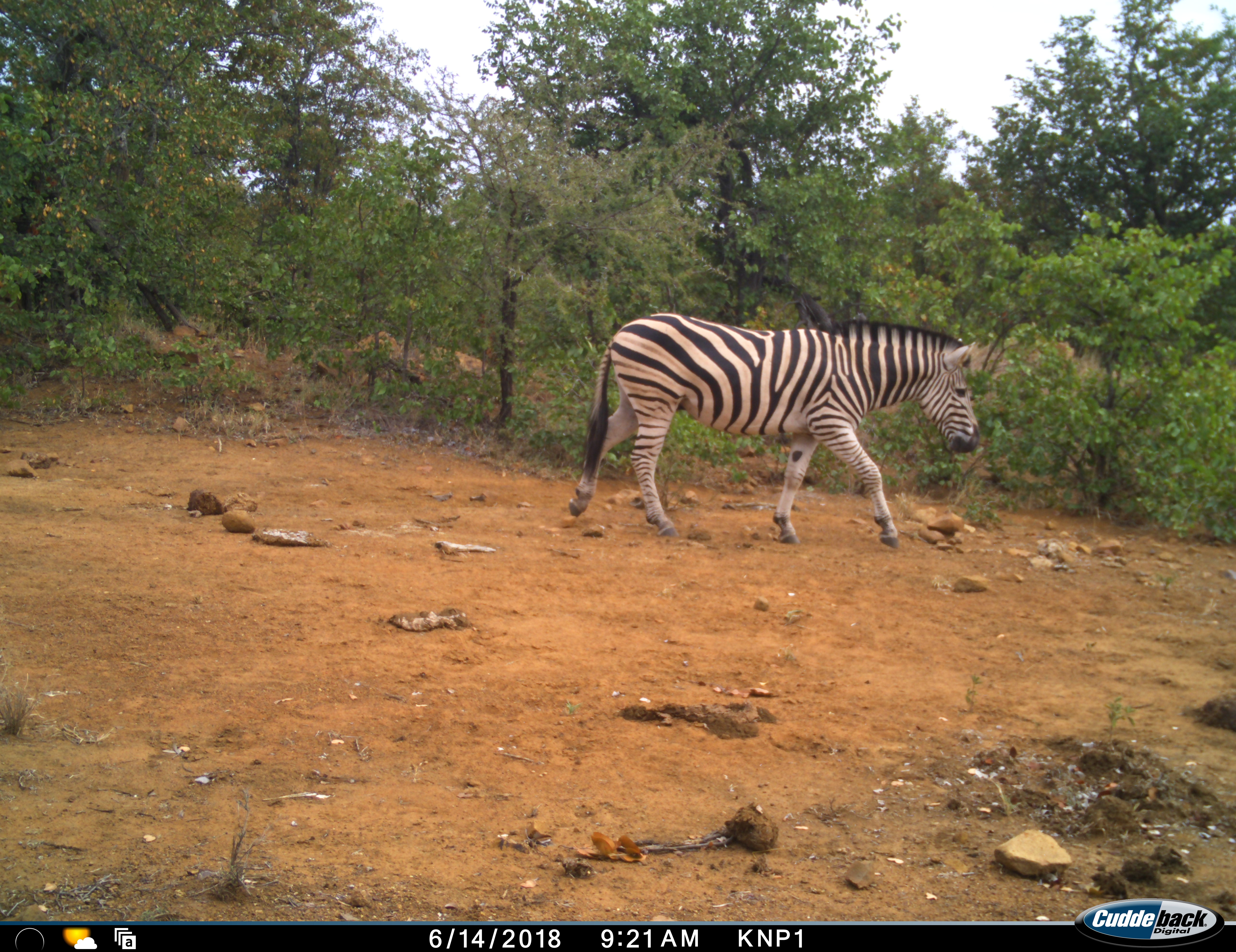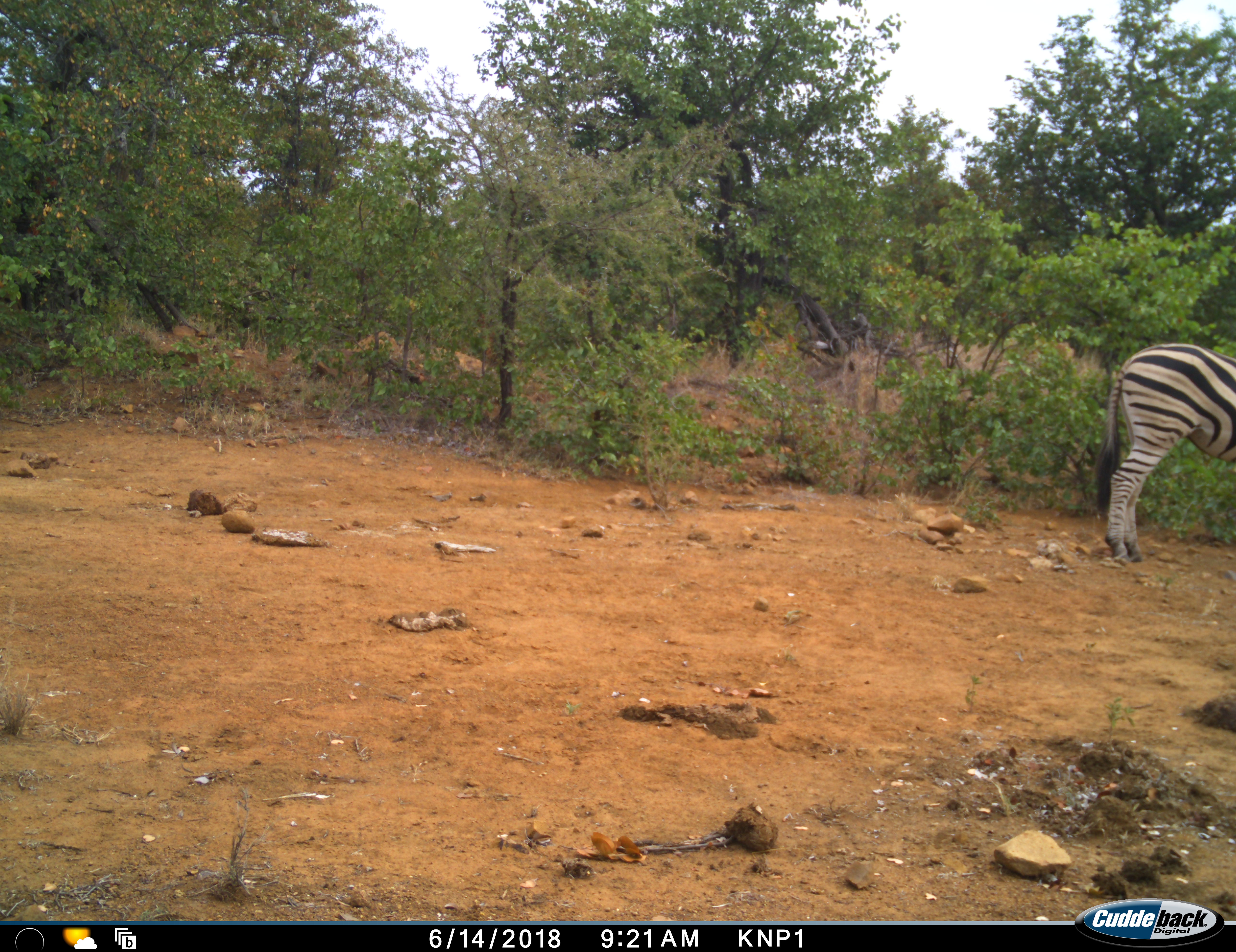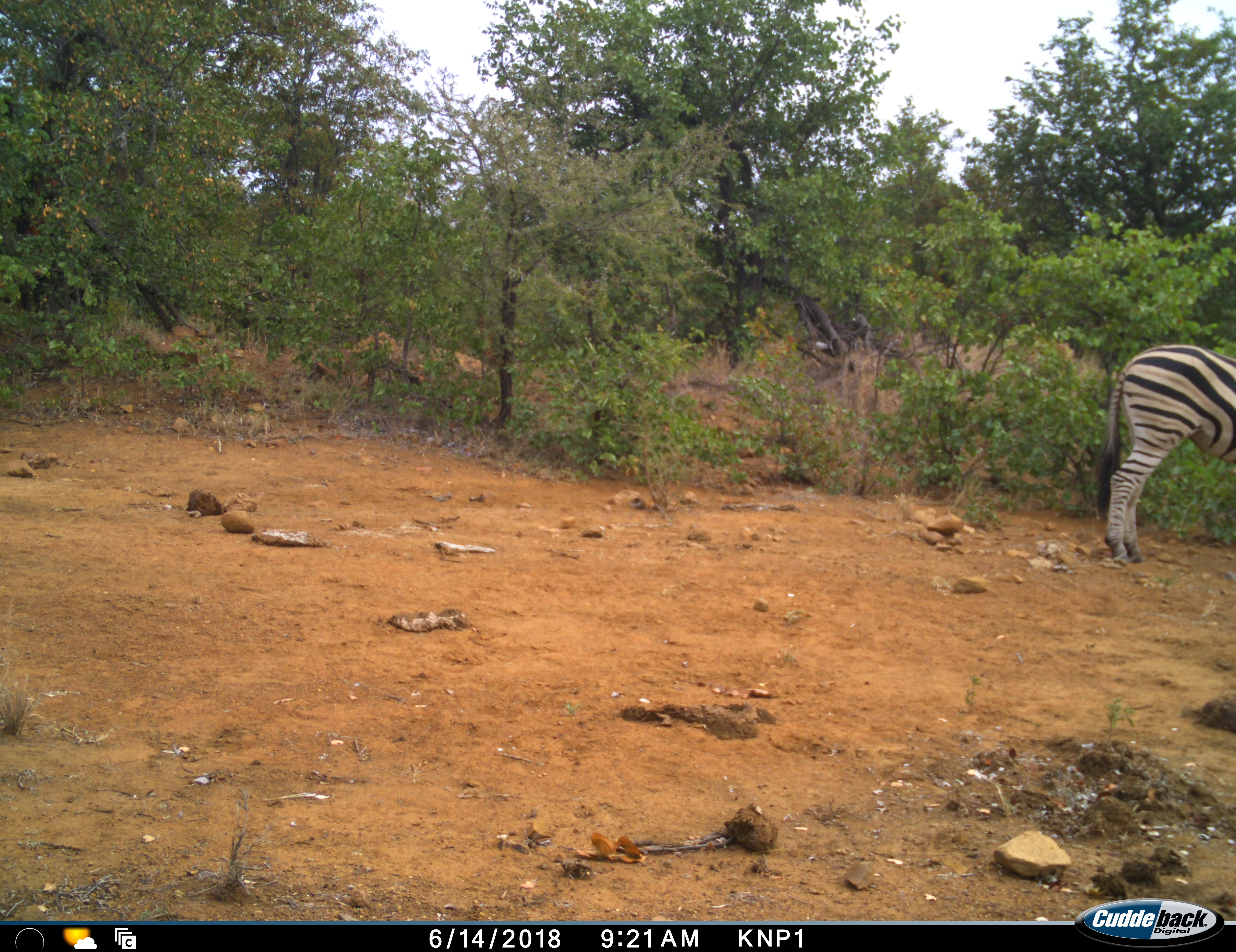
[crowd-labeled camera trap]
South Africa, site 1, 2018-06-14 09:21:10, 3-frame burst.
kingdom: Animalia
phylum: Chordata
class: Mammalia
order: Perissodactyla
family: Equidae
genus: Equus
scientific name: Equus quagga burchellii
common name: burchell's zebra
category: zebraburchells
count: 1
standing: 10%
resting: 0%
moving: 100%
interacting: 0%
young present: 0%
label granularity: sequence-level